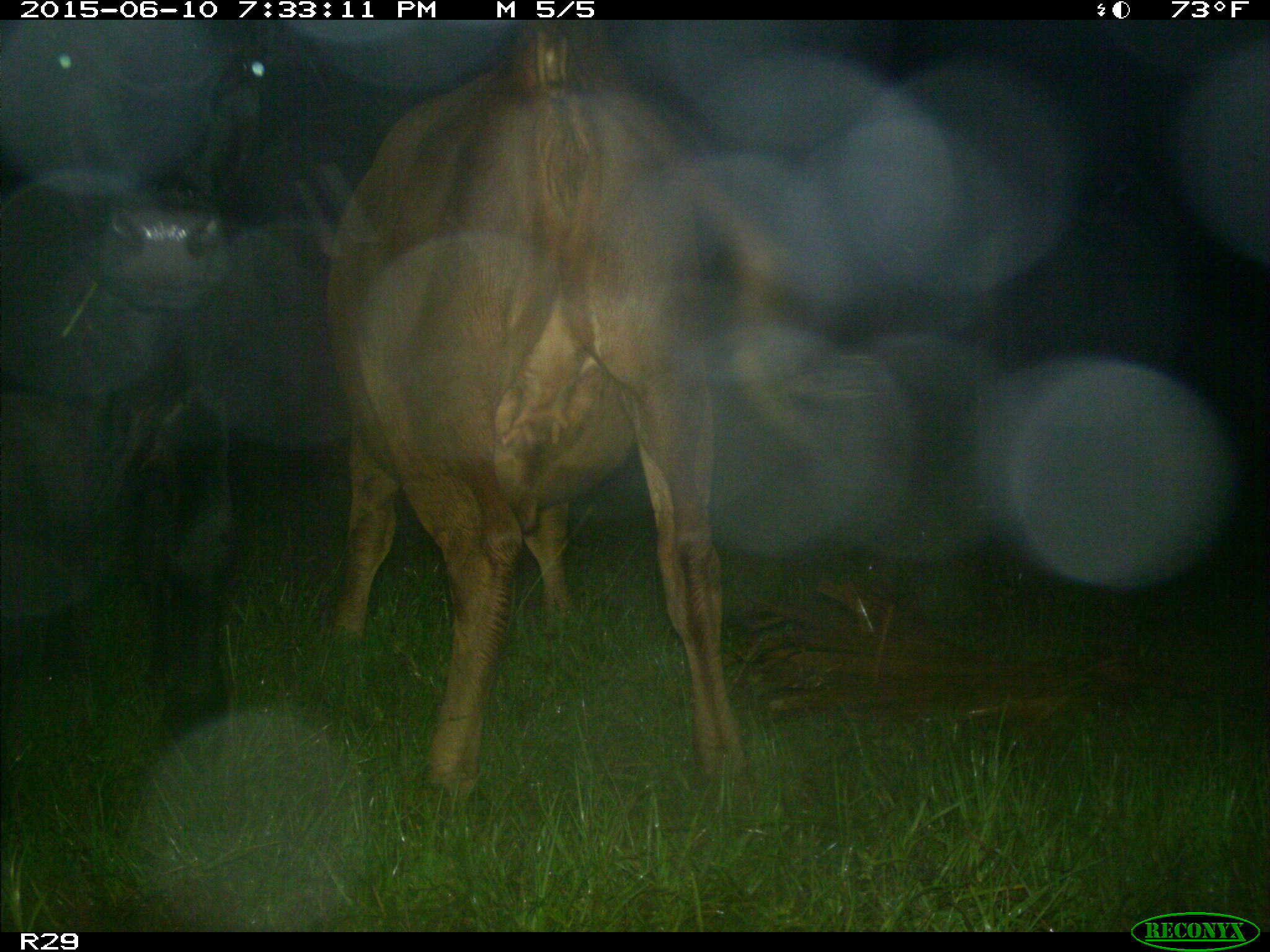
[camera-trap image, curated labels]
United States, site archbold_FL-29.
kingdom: Animalia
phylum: Chordata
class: Mammalia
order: Artiodactyla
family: Bovidae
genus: Bos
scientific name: Bos taurus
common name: domestic cow